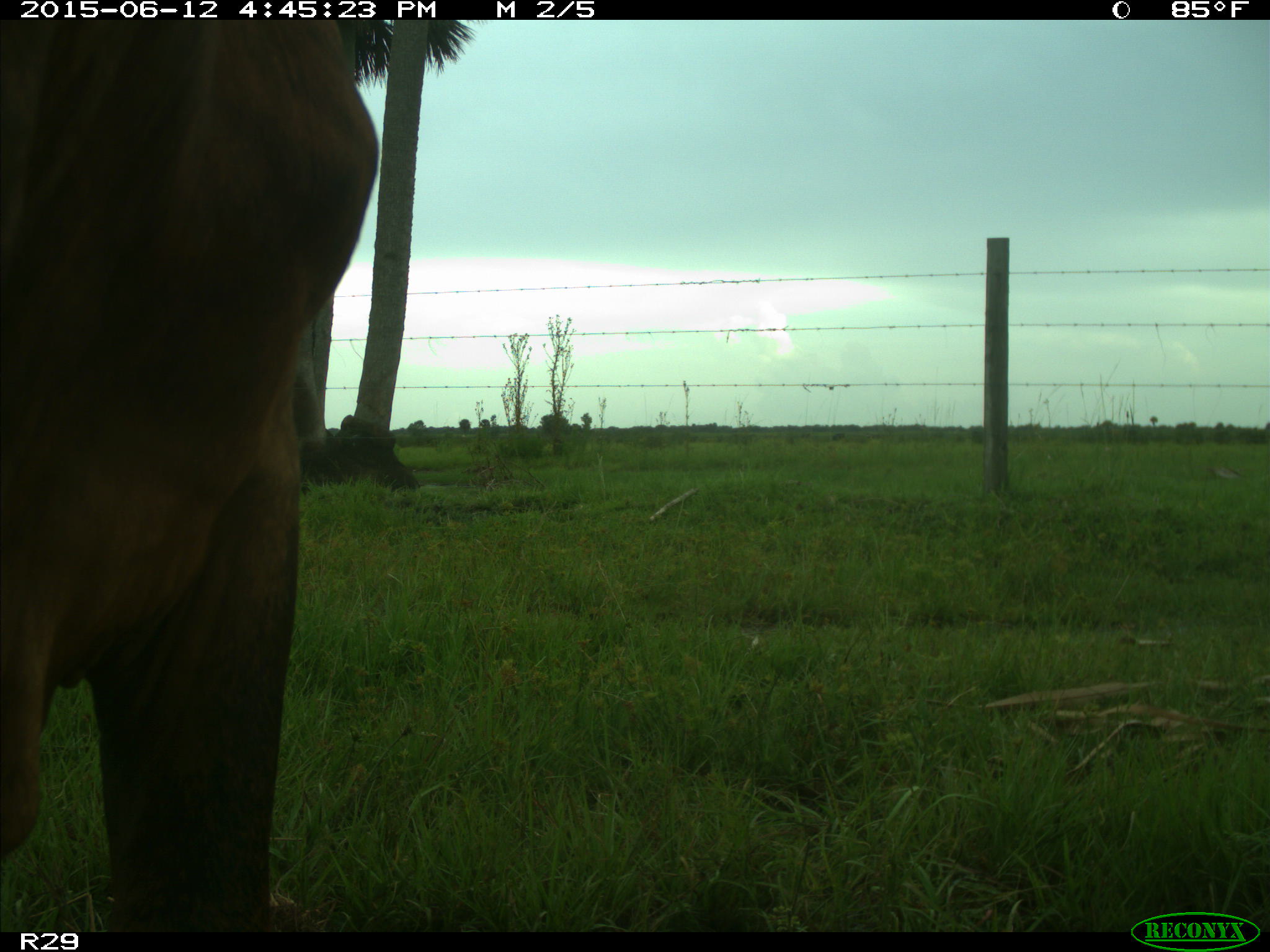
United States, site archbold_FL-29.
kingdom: Animalia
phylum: Chordata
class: Mammalia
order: Artiodactyla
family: Bovidae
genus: Bos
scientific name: Bos taurus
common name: domestic cow